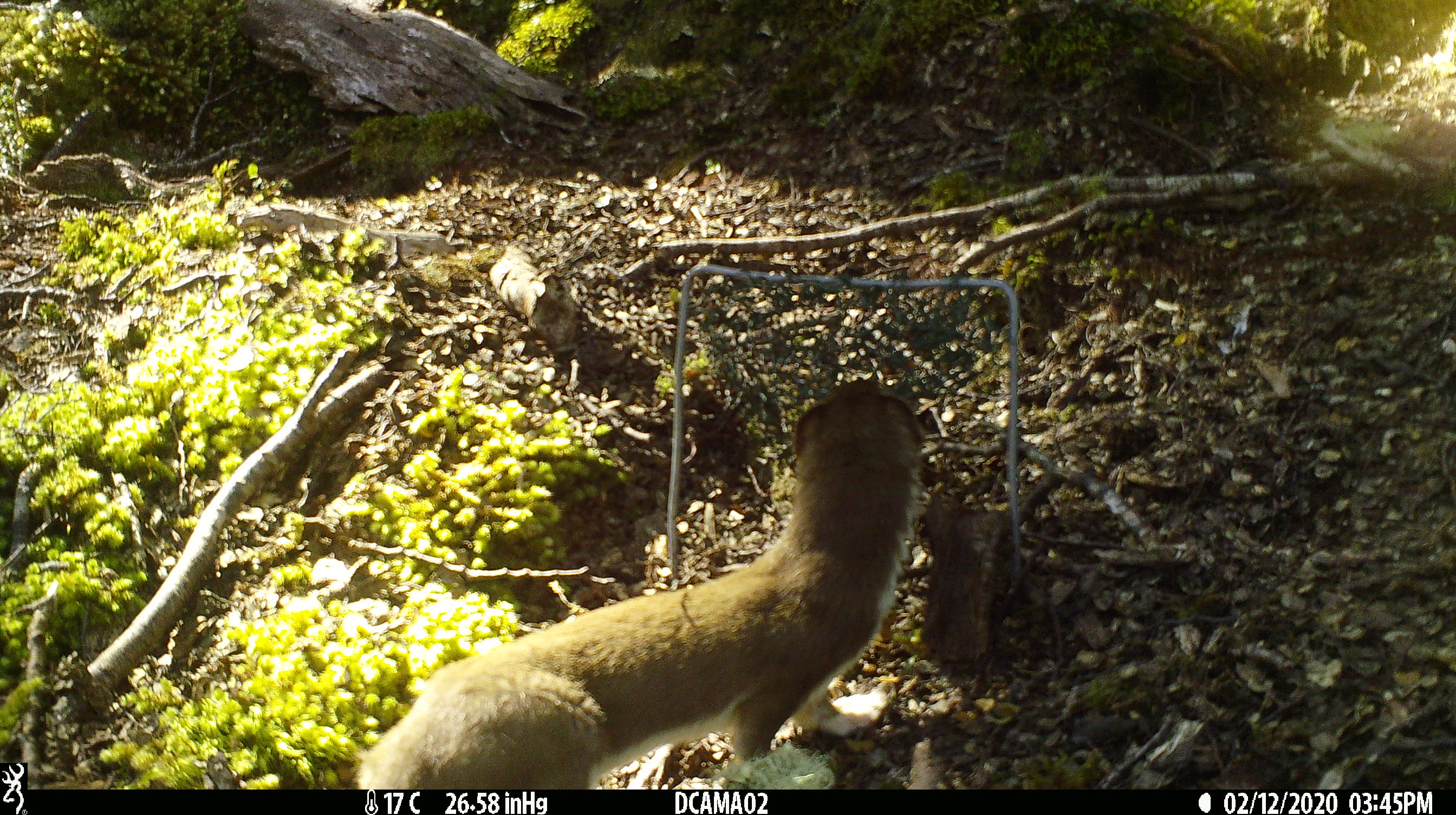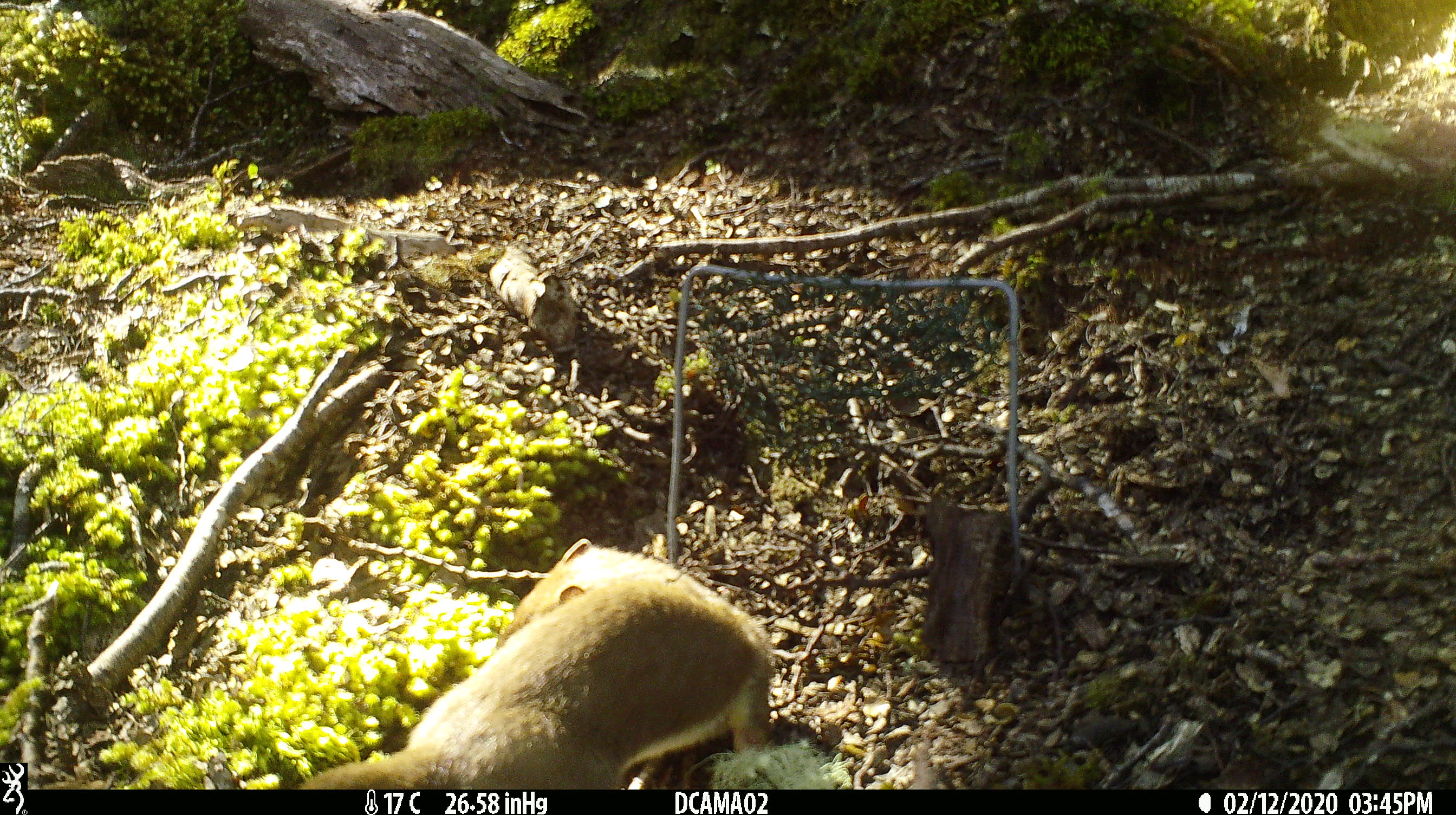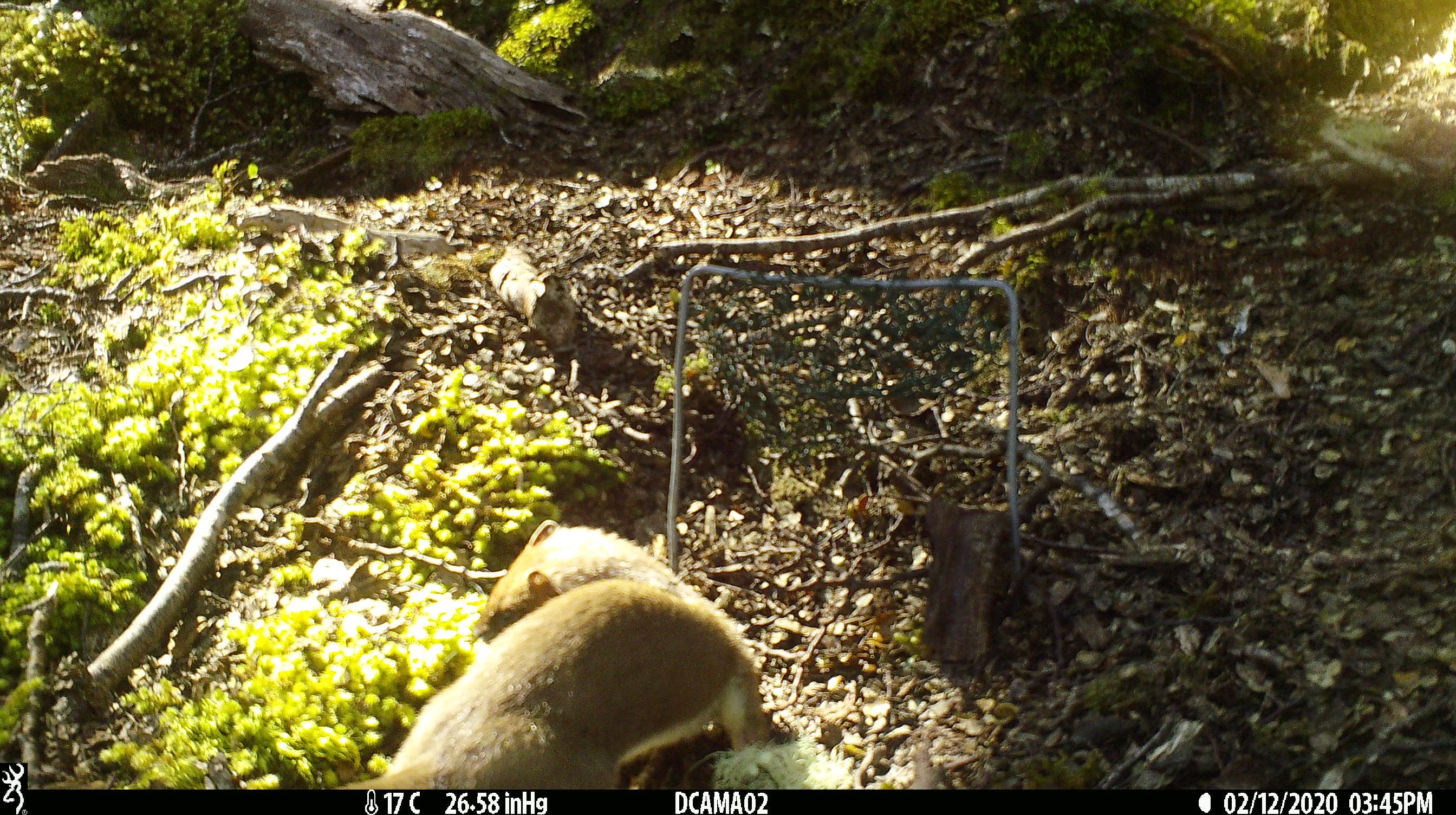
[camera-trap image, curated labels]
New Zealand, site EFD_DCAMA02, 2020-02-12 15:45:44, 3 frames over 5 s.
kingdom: Animalia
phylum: Chordata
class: Mammalia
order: Carnivora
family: Mustelidae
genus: Mustela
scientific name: Mustela erminea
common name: stoat